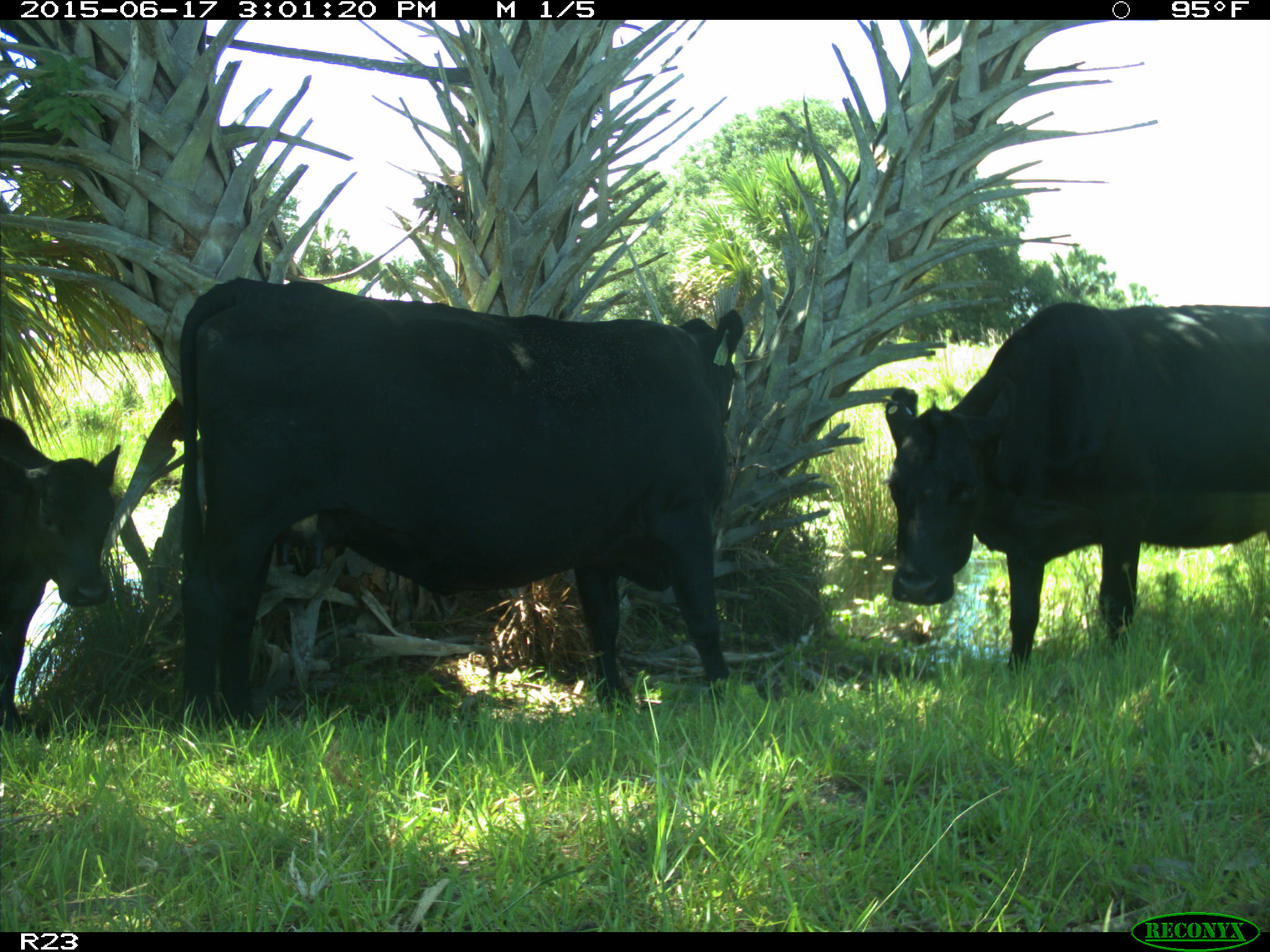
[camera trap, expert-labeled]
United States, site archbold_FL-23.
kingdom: Animalia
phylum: Chordata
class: Mammalia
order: Artiodactyla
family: Bovidae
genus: Bos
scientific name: Bos taurus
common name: domestic cow